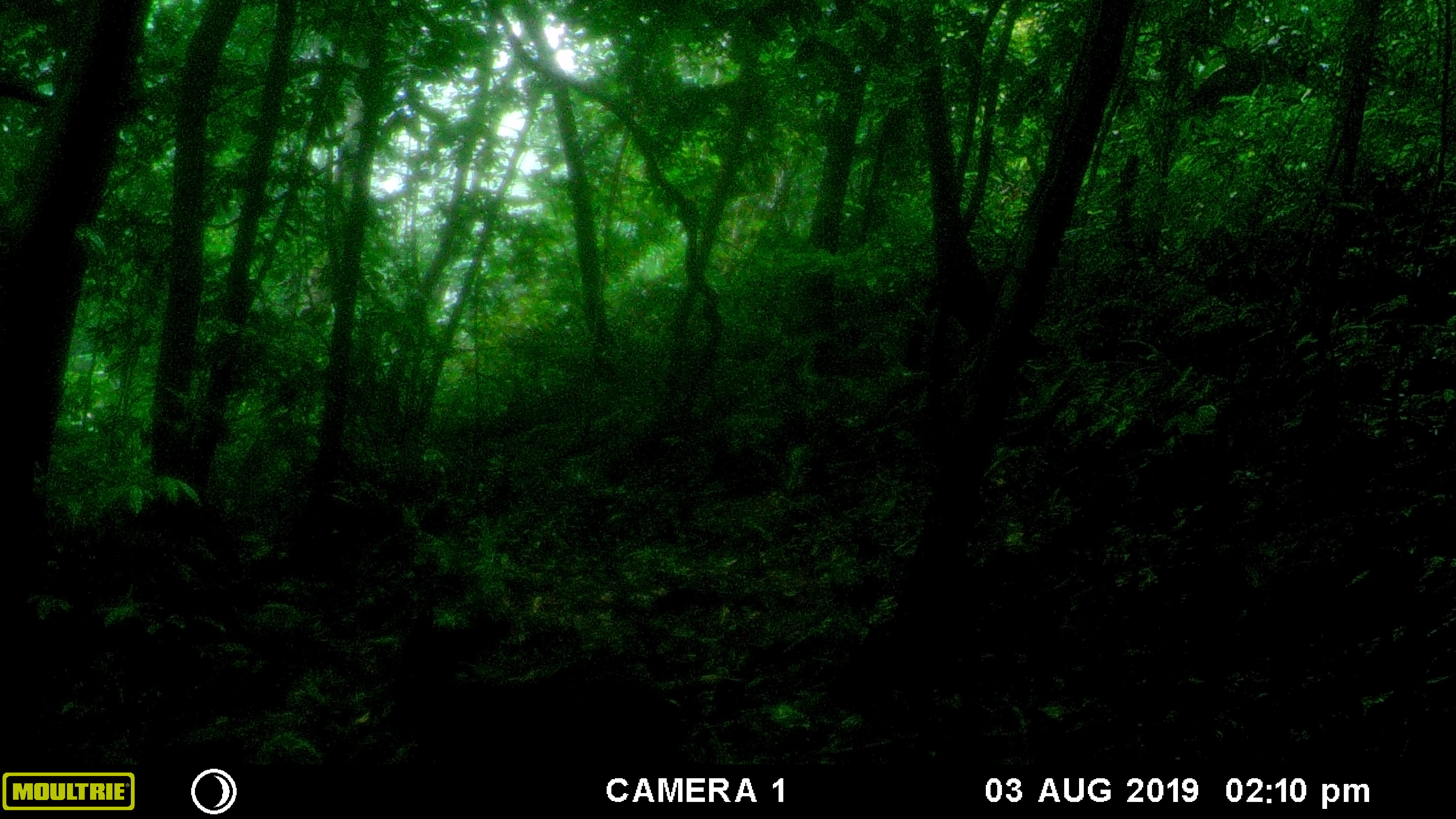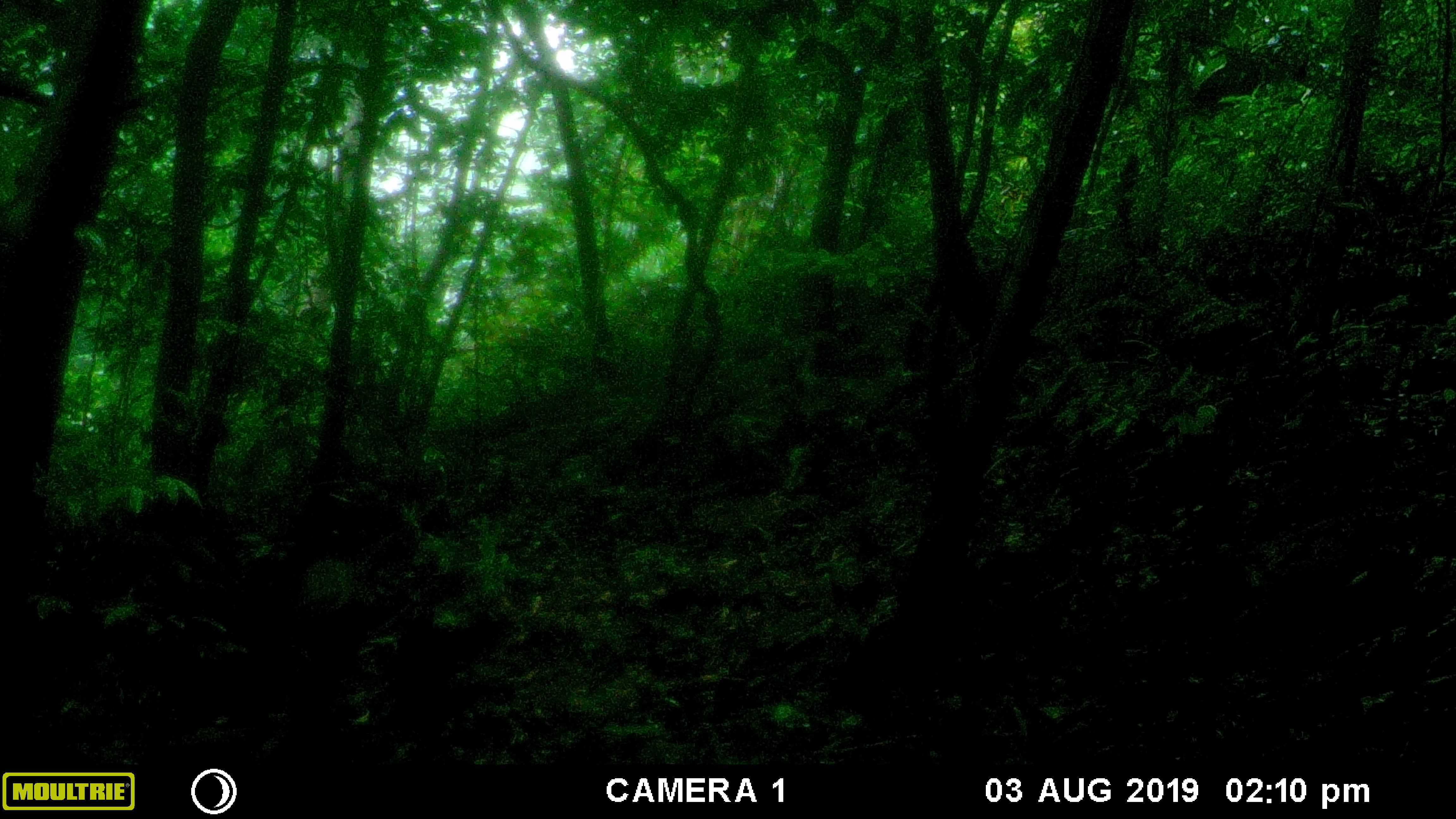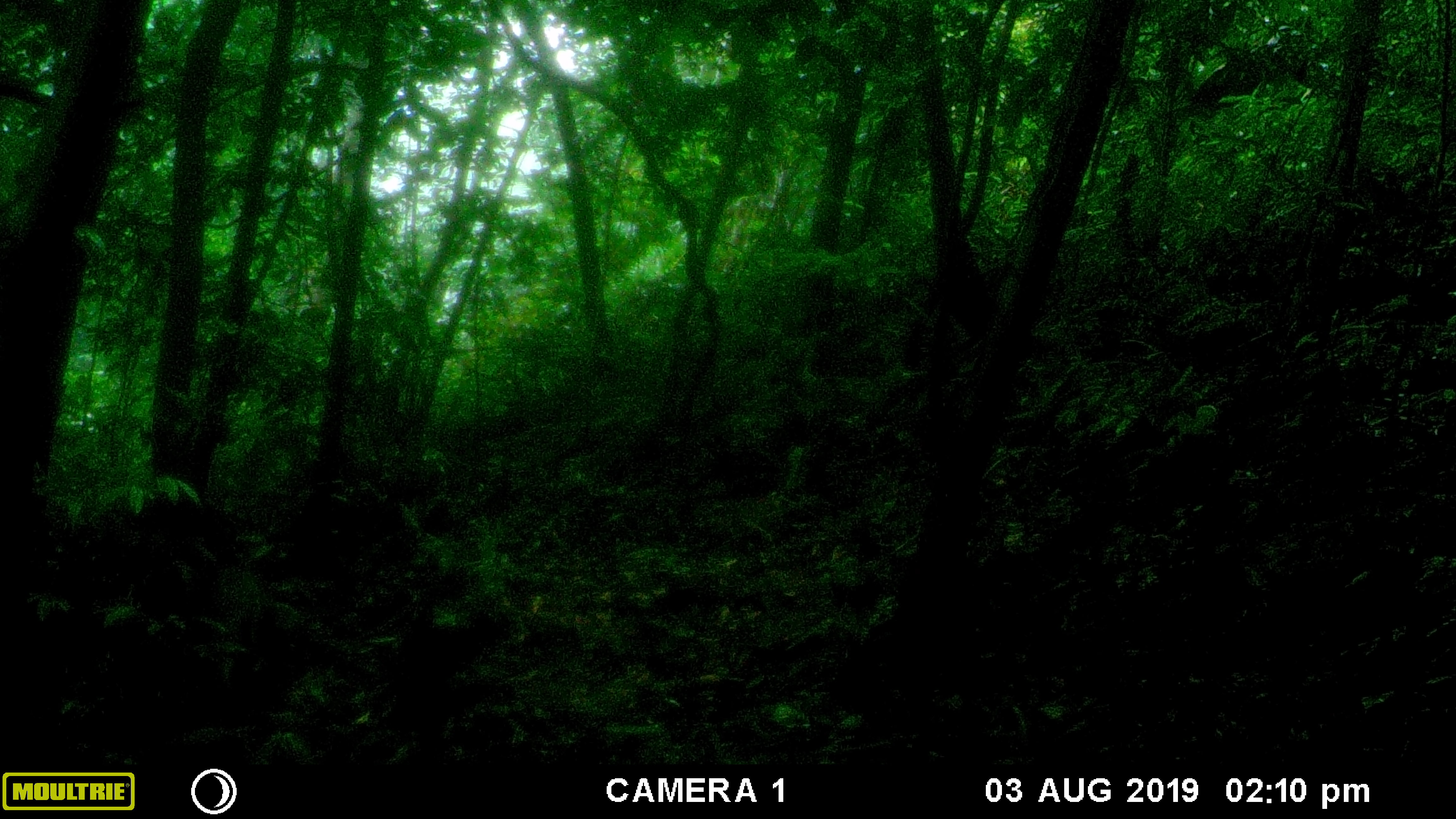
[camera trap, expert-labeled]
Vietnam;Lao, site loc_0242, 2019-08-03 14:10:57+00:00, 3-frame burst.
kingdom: Animalia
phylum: Chordata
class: Mammalia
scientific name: Mammalia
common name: mammal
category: unidentified small mammal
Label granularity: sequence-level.